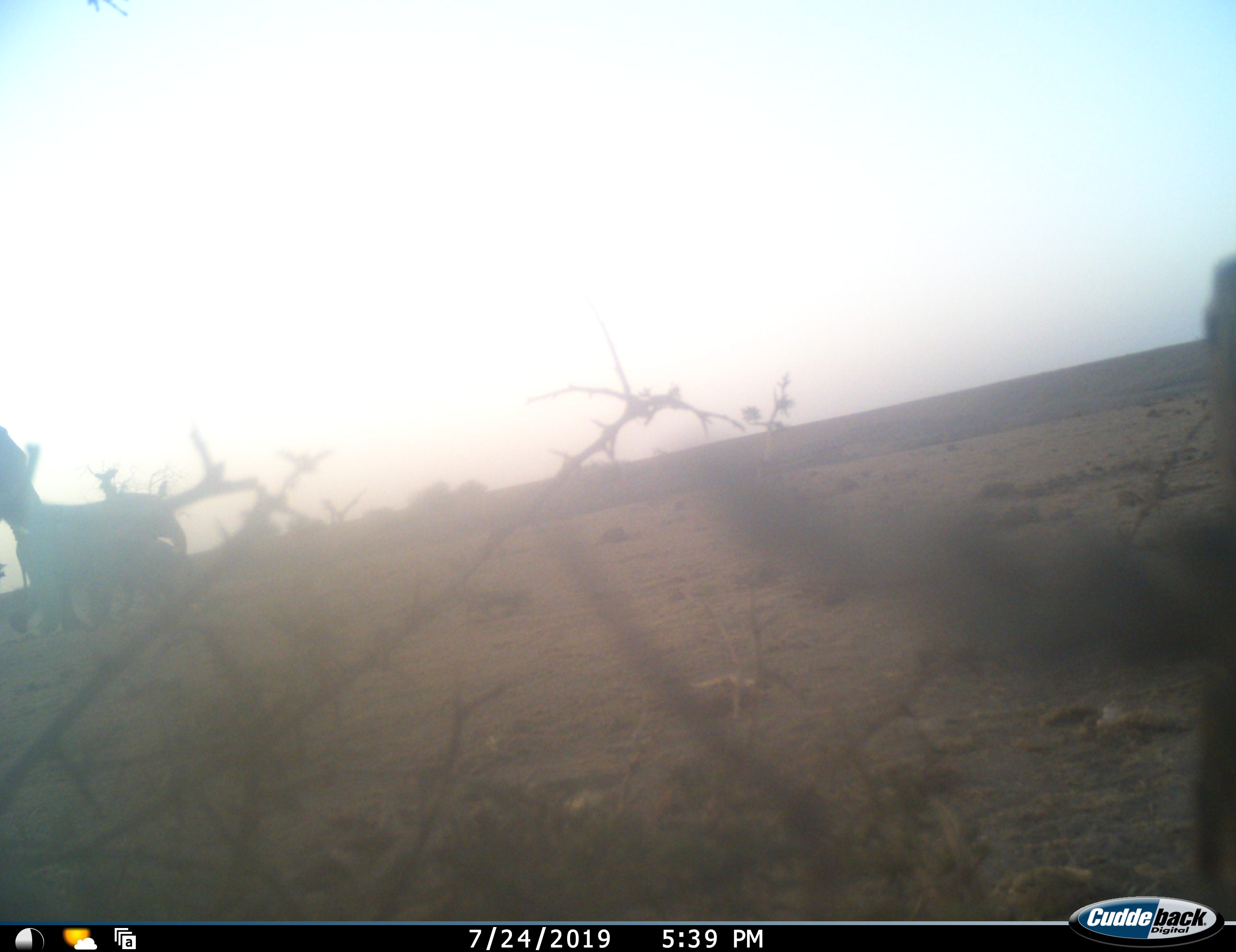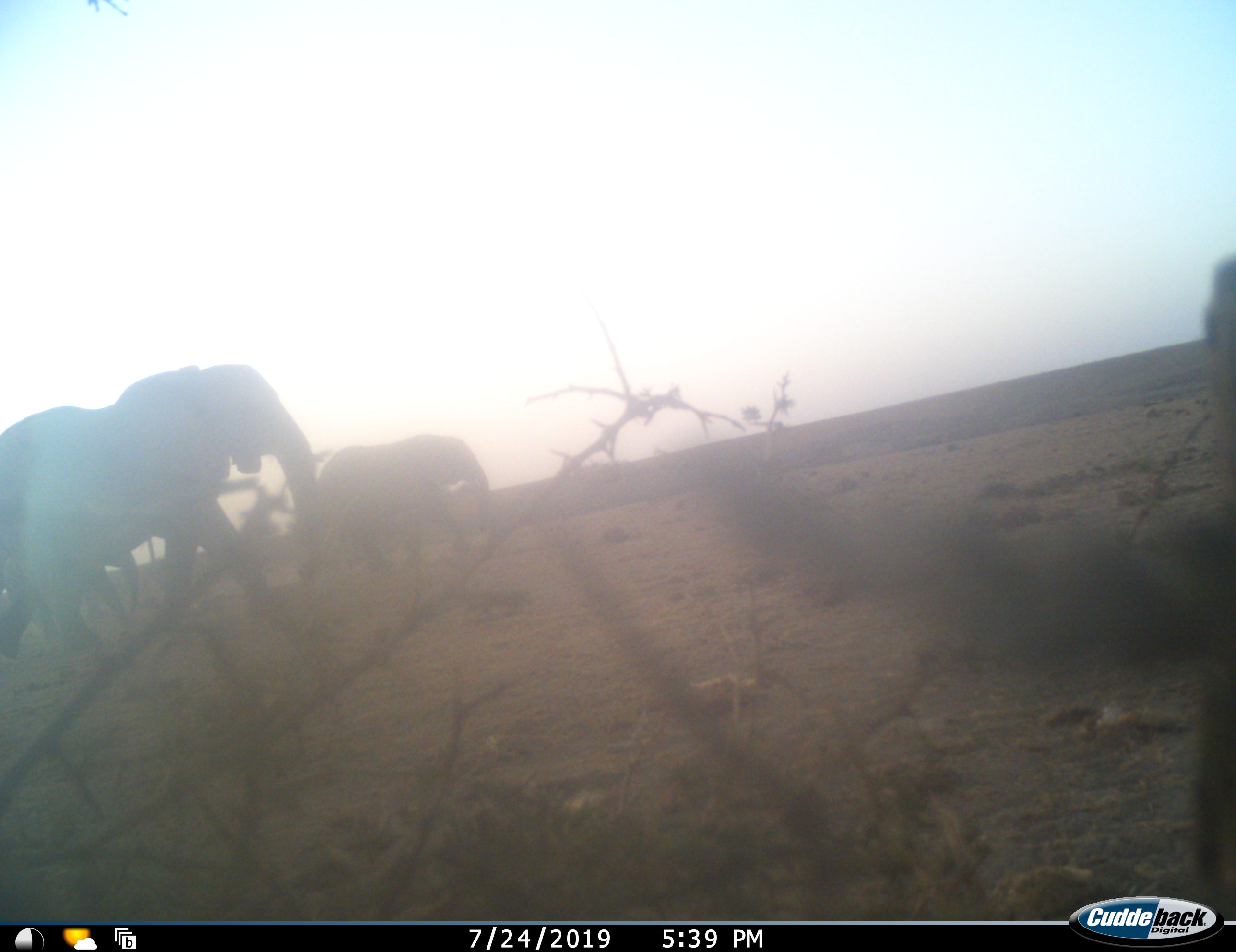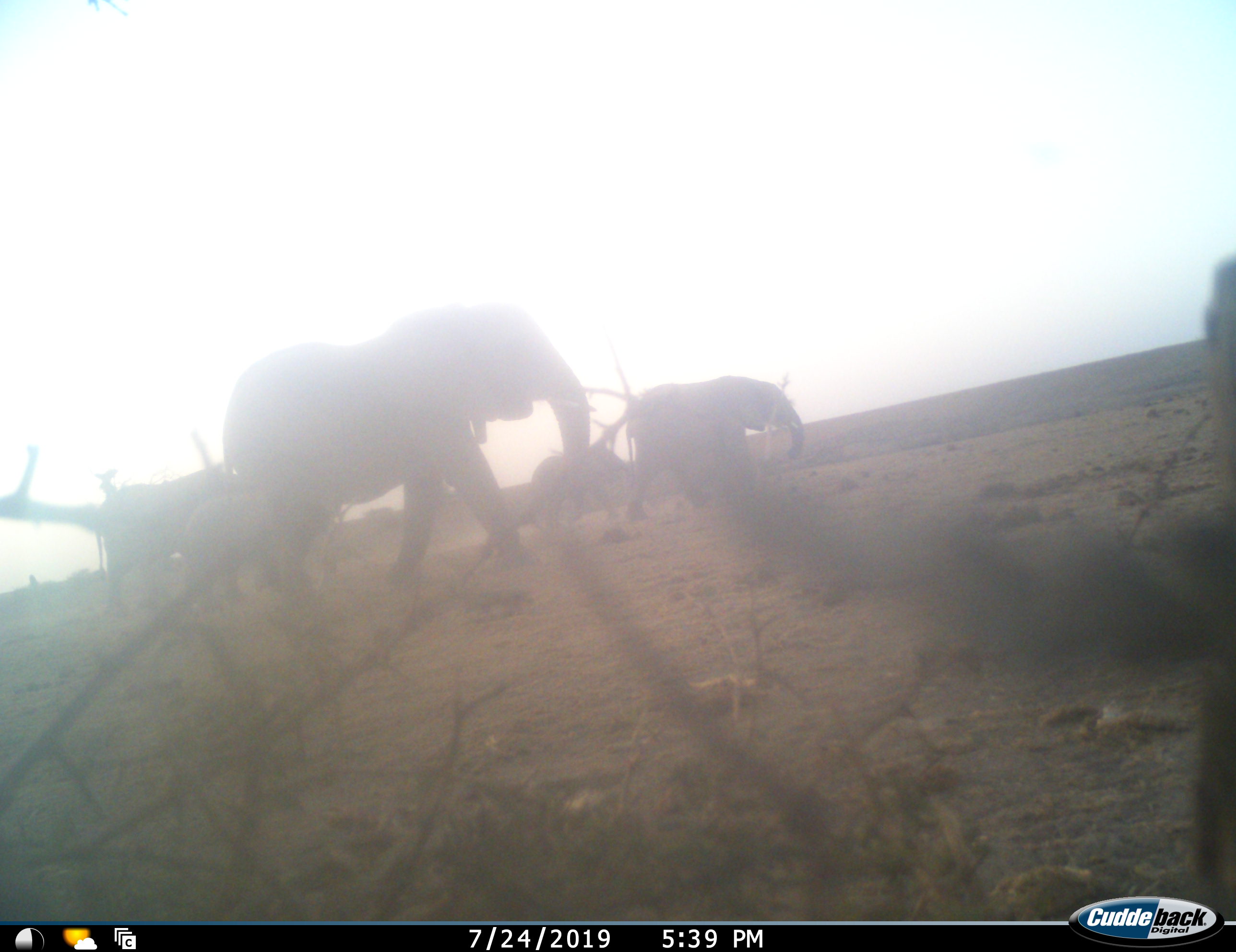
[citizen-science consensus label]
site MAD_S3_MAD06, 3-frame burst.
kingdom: Animalia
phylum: Chordata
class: Mammalia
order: Proboscidea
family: Elephantidae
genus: Loxodonta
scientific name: Loxodonta africana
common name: african bush elephant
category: elephant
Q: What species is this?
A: Elephant (african bush elephant) (Loxodonta africana).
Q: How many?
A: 5.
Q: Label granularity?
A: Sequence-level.